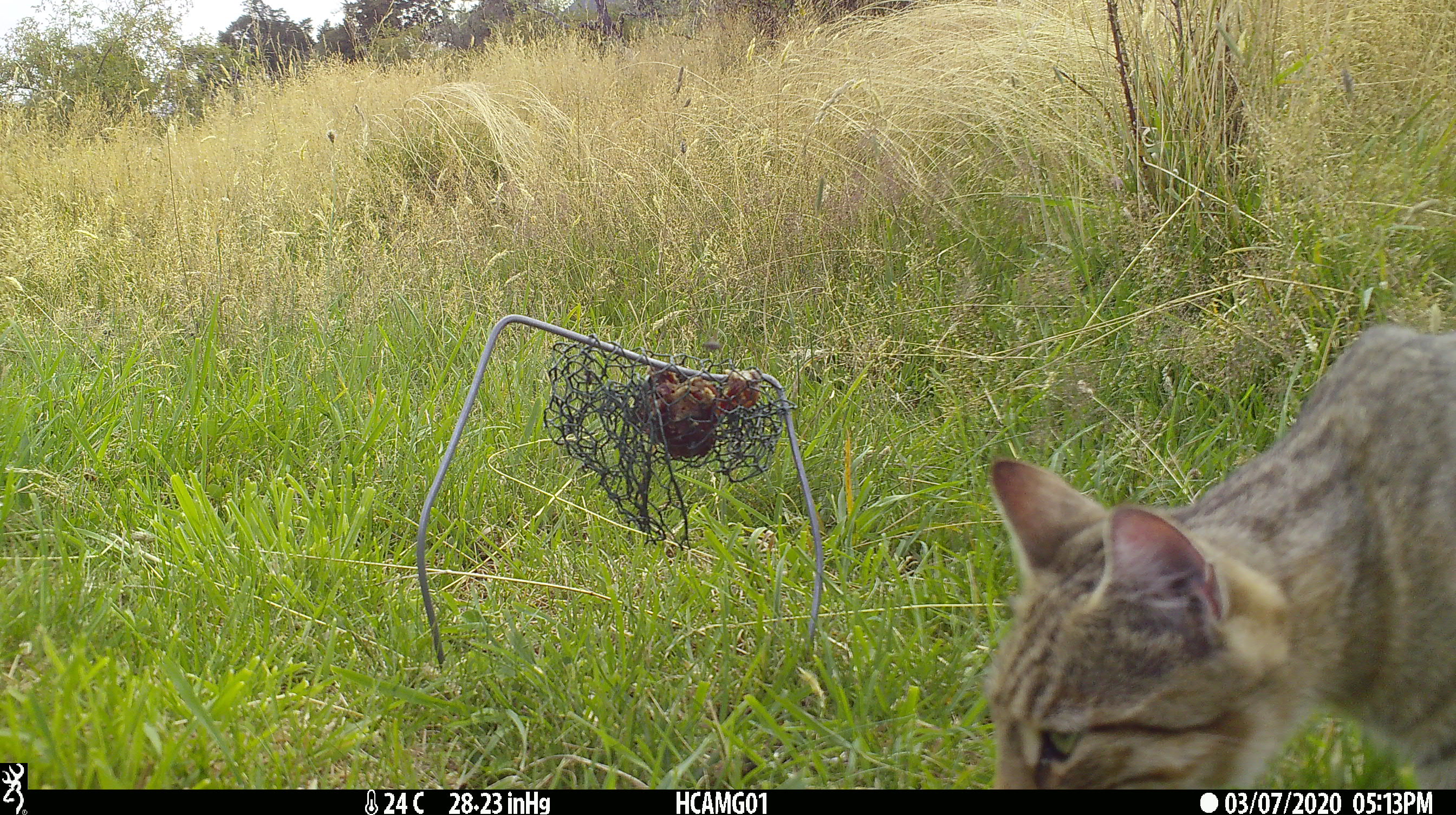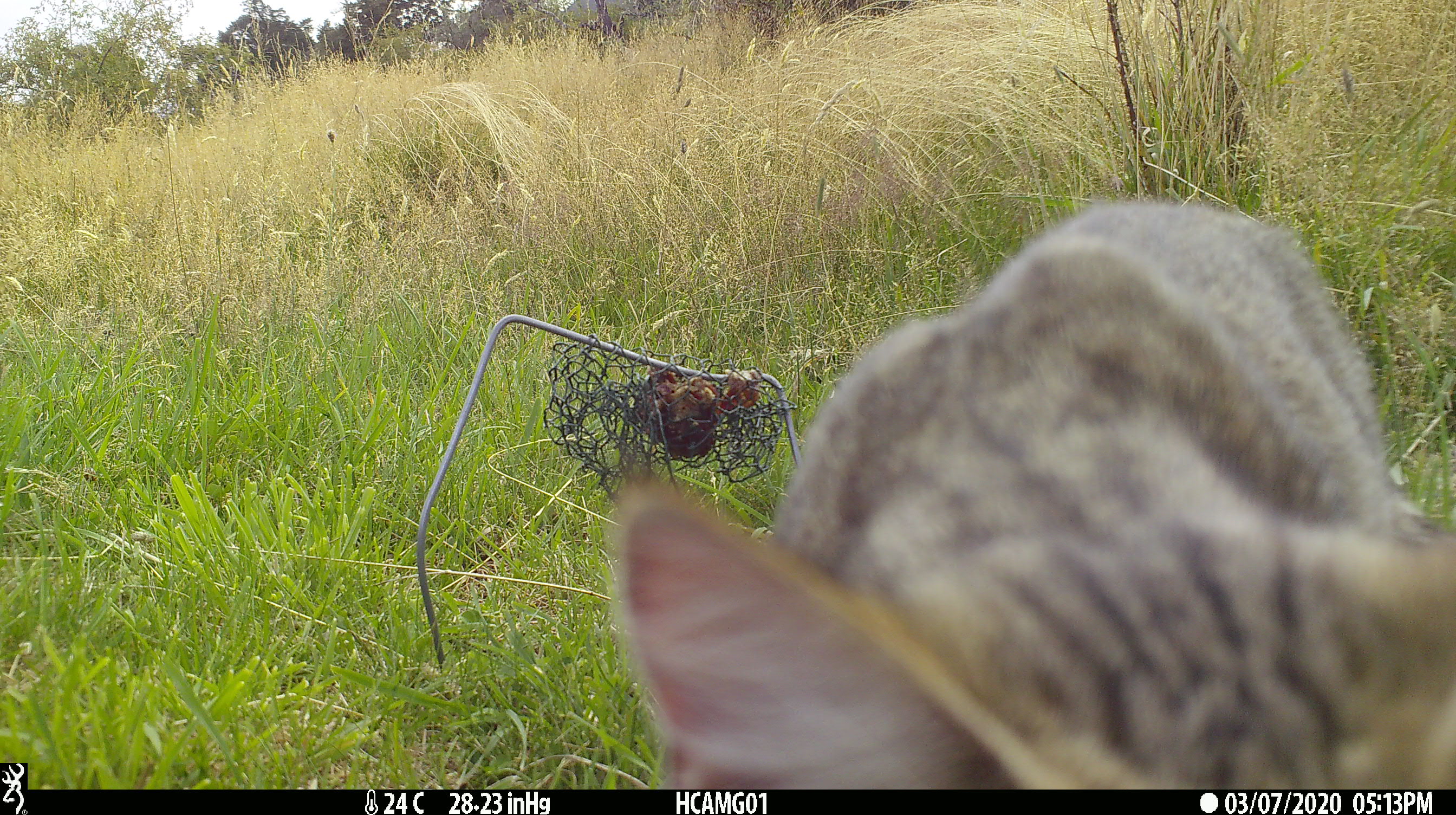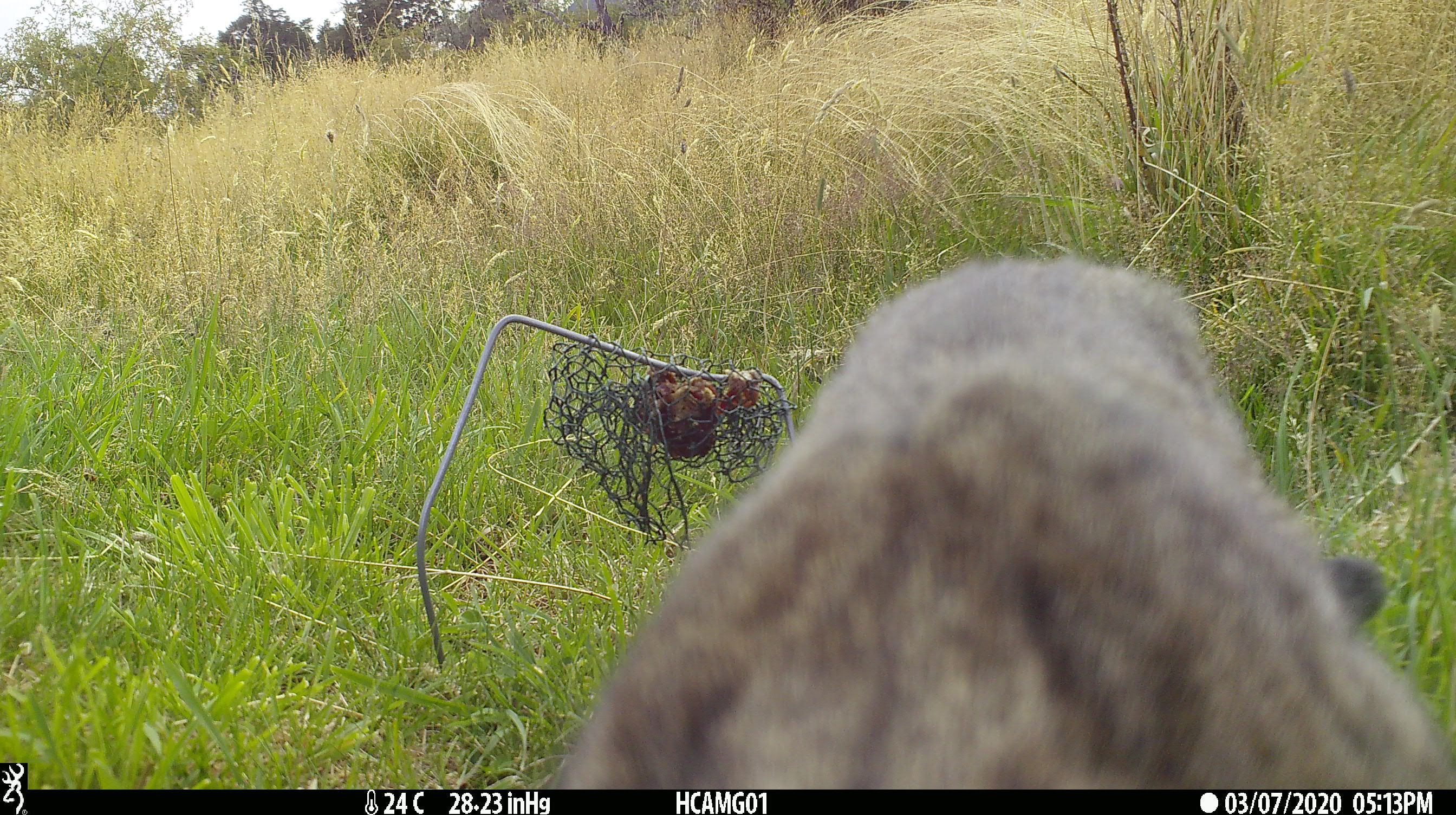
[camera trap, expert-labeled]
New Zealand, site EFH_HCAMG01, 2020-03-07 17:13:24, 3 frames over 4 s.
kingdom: Animalia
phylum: Chordata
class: Mammalia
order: Carnivora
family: Felidae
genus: Felis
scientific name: Felis catus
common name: domestic cat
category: cat